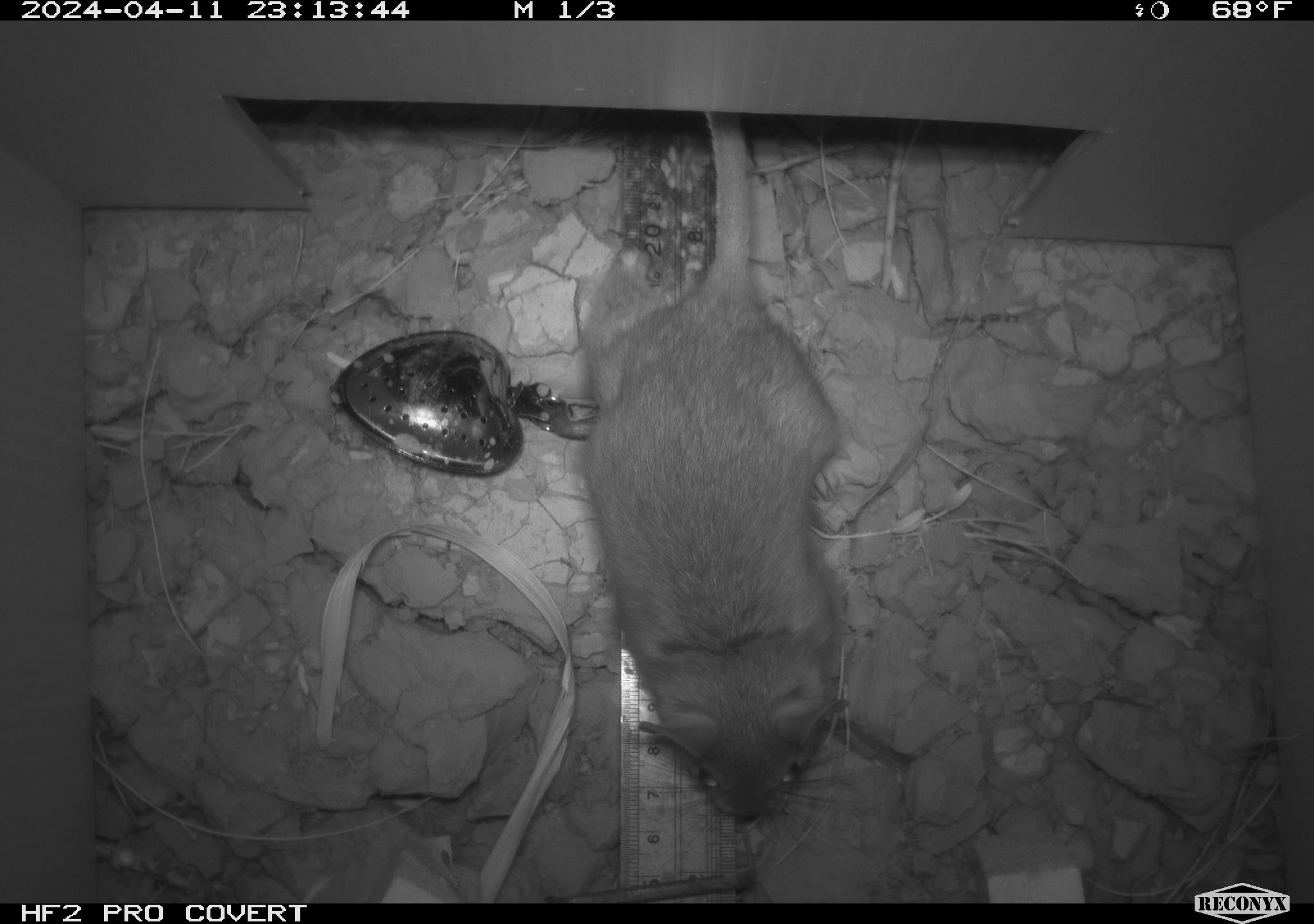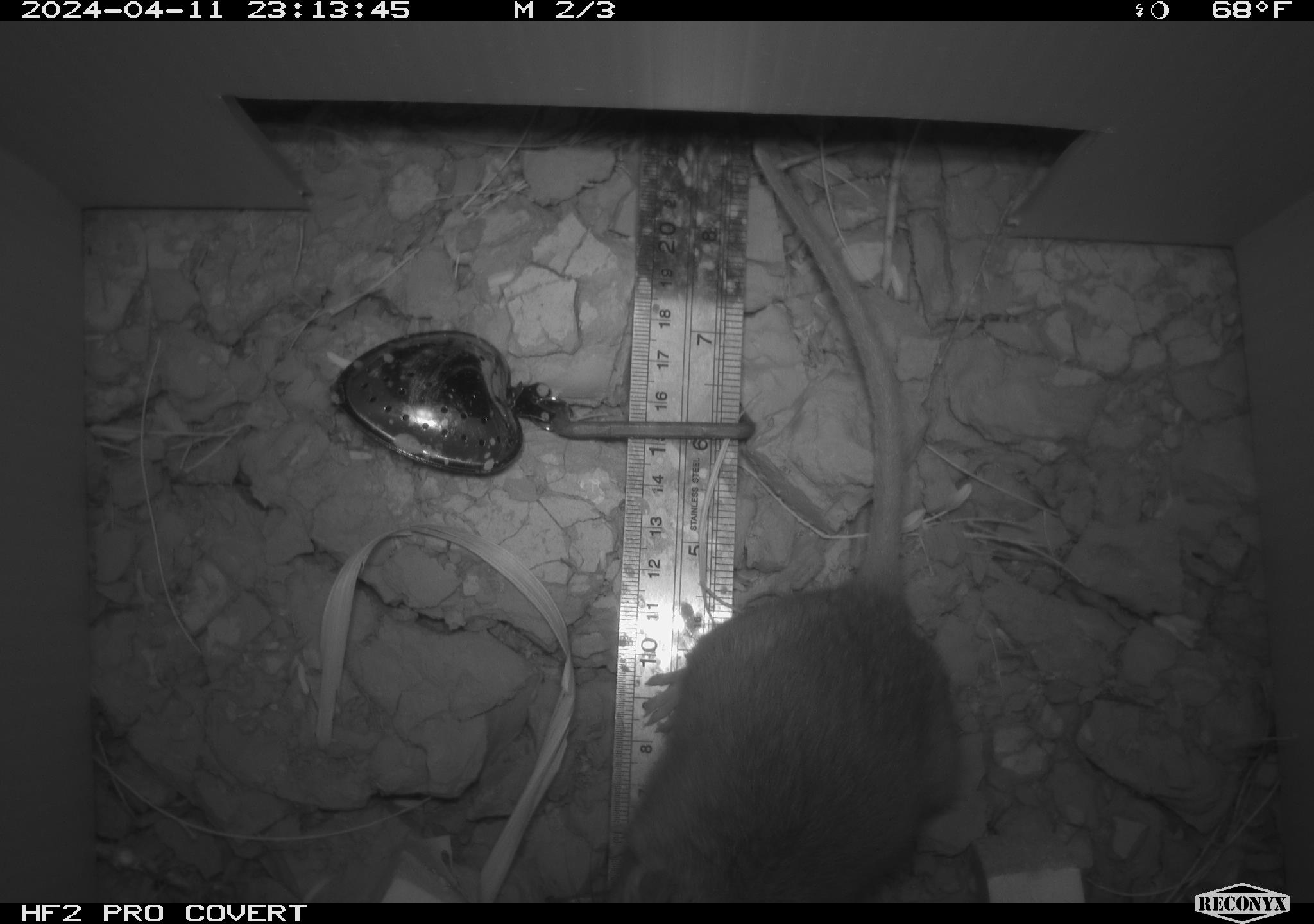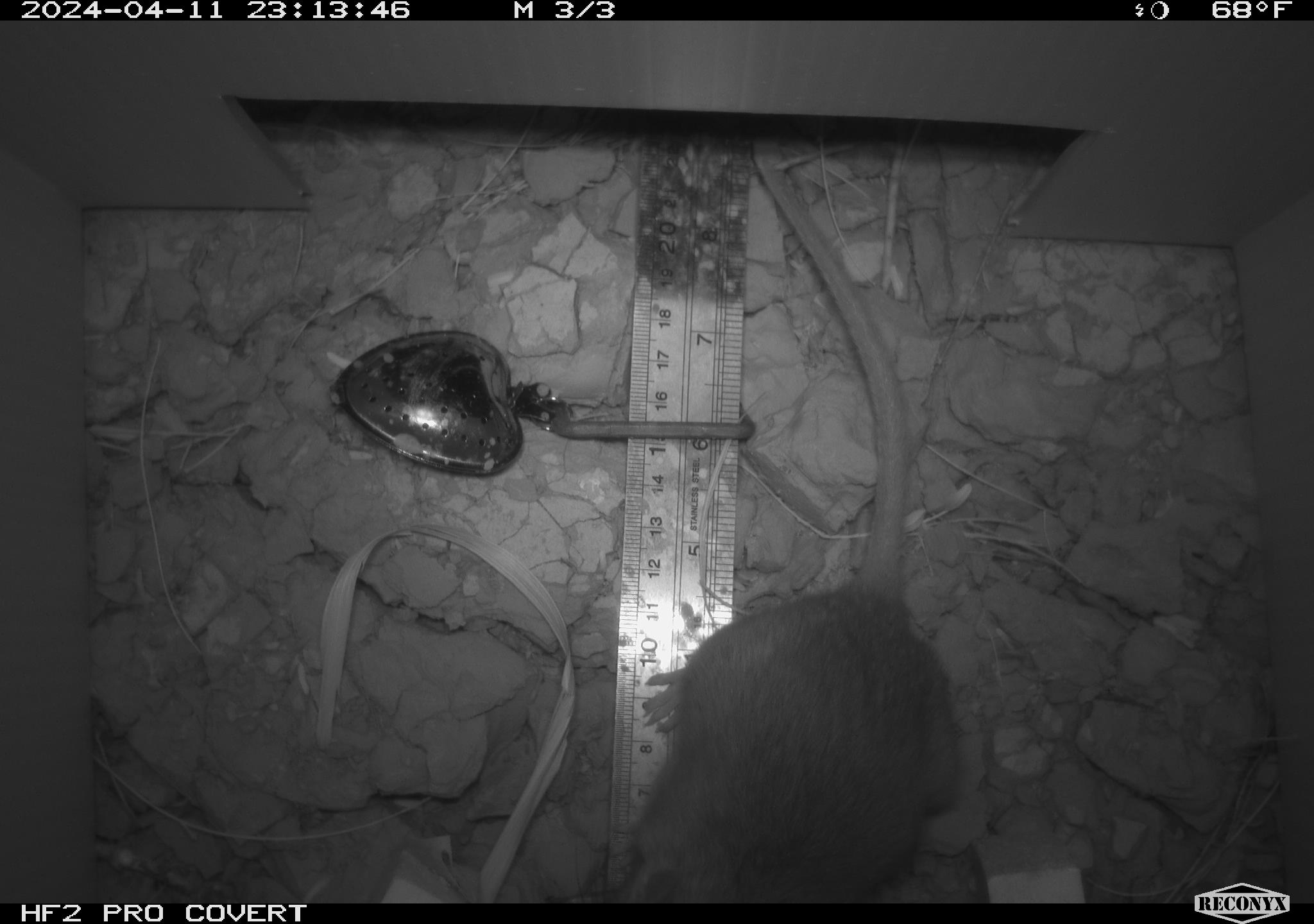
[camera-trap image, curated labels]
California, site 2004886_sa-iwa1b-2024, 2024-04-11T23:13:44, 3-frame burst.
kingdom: Animalia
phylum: Chordata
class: Mammalia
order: Rodentia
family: Cricetidae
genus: Neotoma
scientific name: Neotoma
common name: pack rat or woodrat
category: neotoma species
Neotoma species (pack rat or woodrat) (Neotoma).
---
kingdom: Animalia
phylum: Chordata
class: Mammalia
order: Rodentia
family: Muridae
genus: Rattus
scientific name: Rattus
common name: rat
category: rattus species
Rattus species (rat) (Rattus).